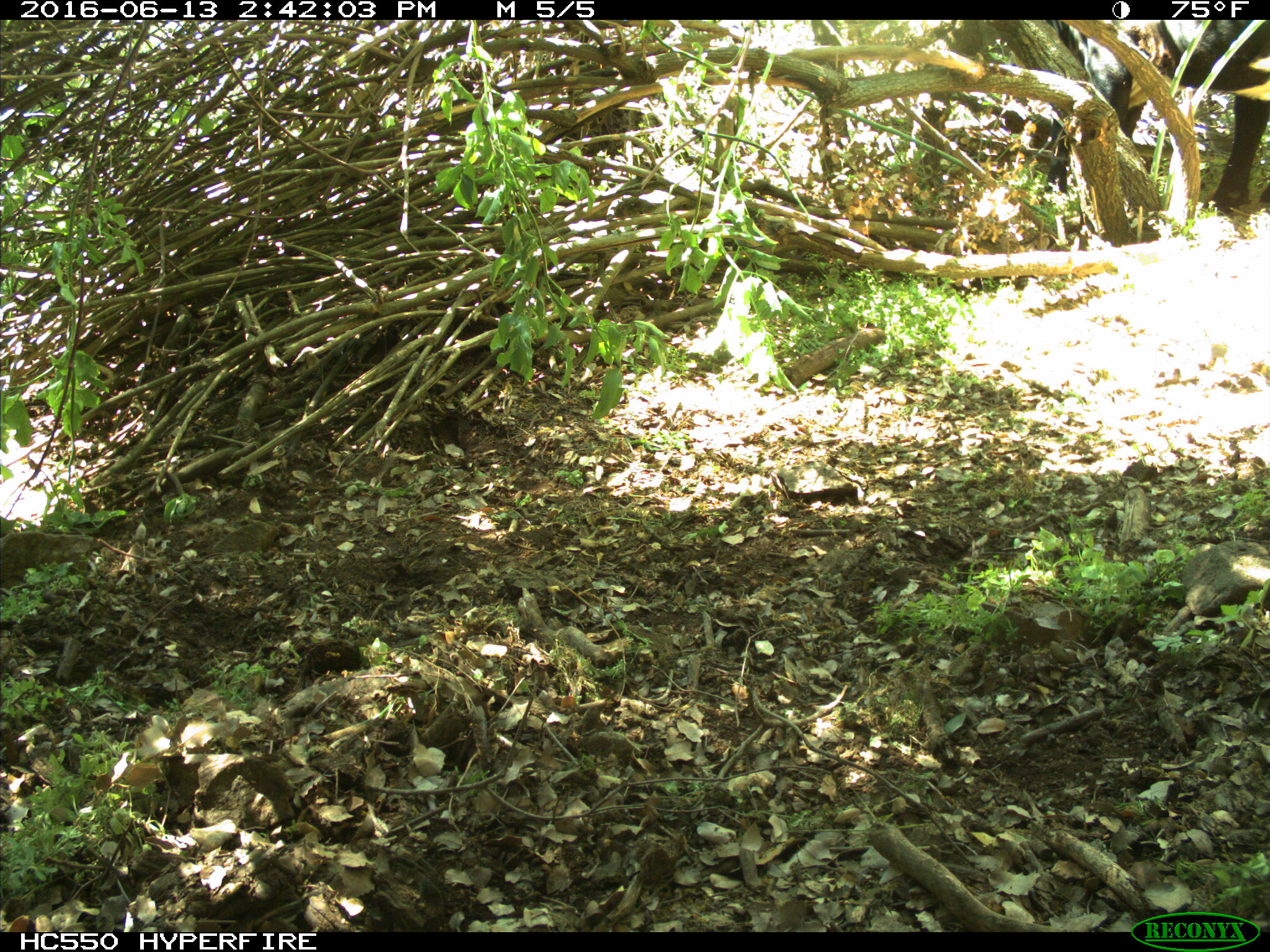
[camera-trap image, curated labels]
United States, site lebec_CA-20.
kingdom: Animalia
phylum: Chordata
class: Mammalia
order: Artiodactyla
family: Bovidae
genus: Bos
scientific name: Bos taurus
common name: domestic cow